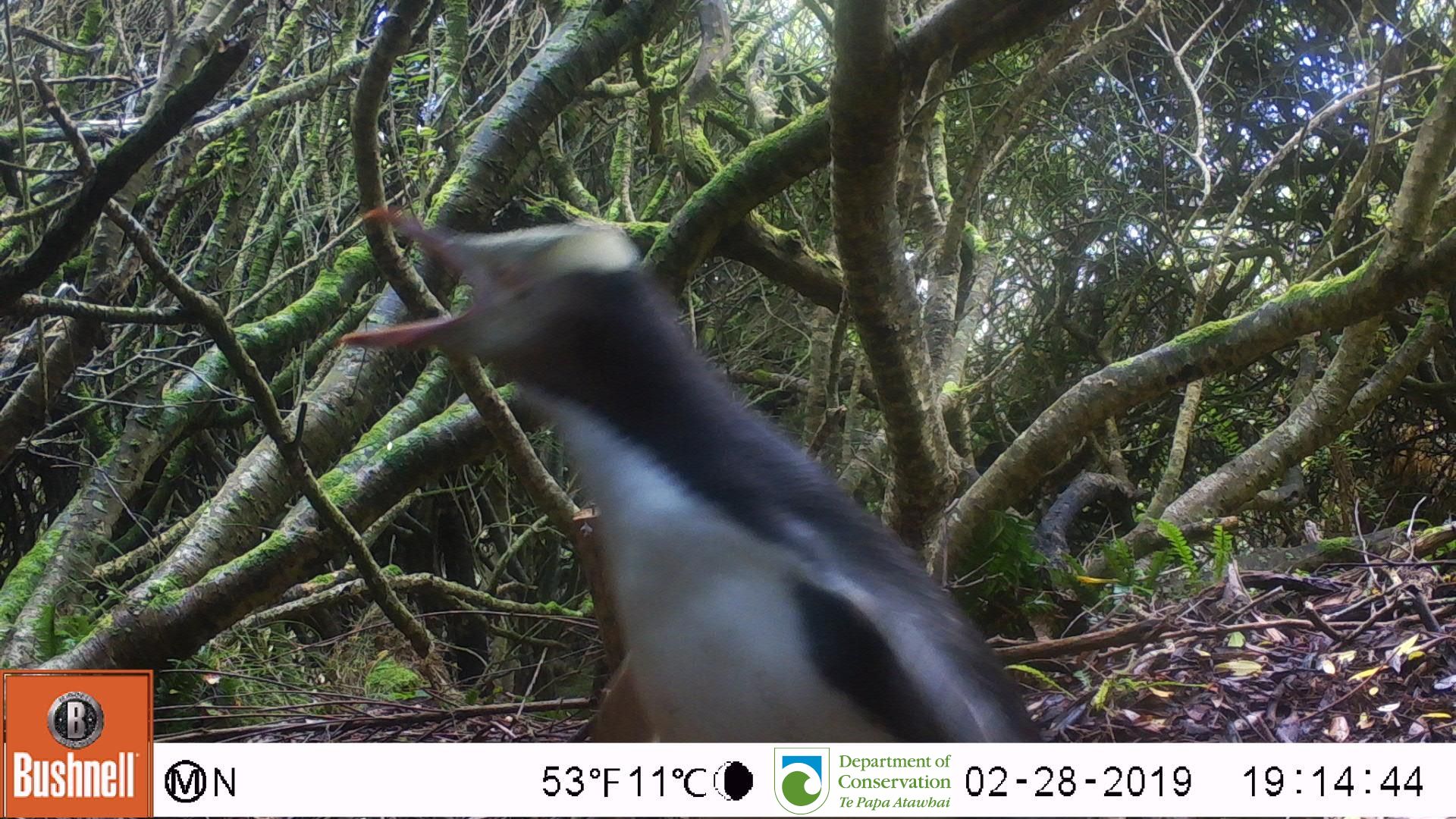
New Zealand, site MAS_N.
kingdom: Animalia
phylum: Chordata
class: Aves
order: Sphenisciformes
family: Spheniscidae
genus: Megadyptes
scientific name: Megadyptes antipodes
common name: yellow-eyed penguin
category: yellow eyed penguin